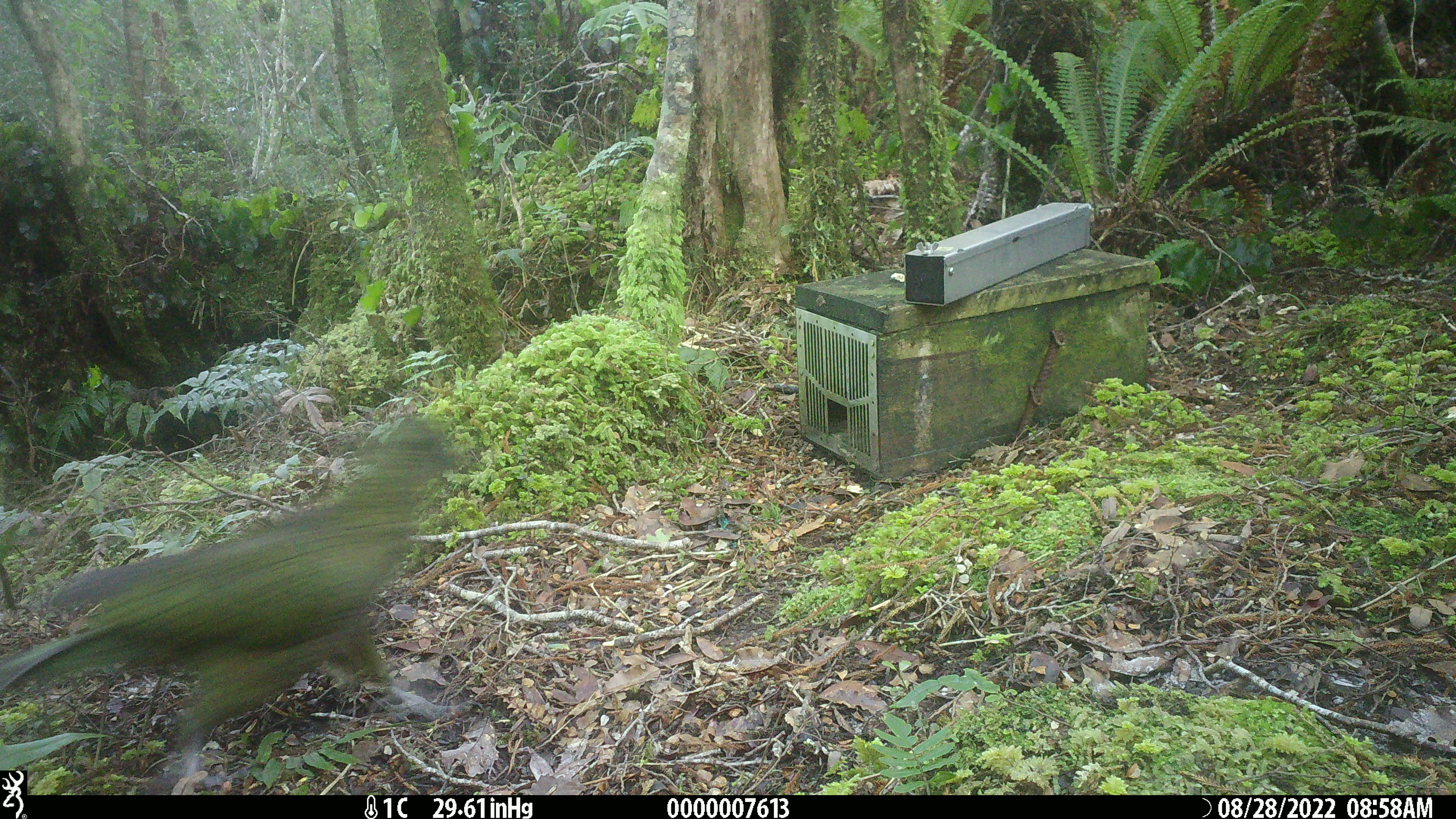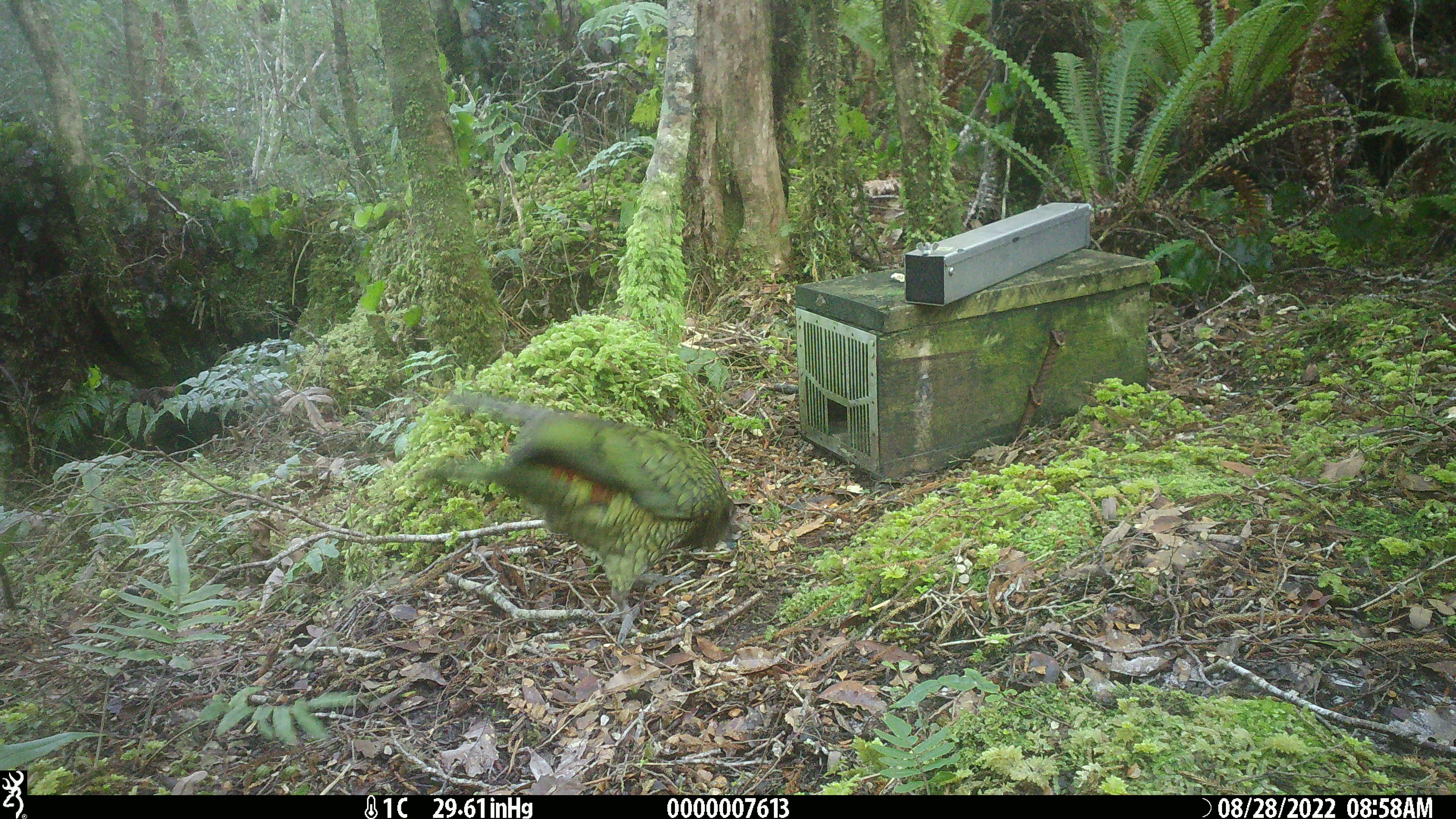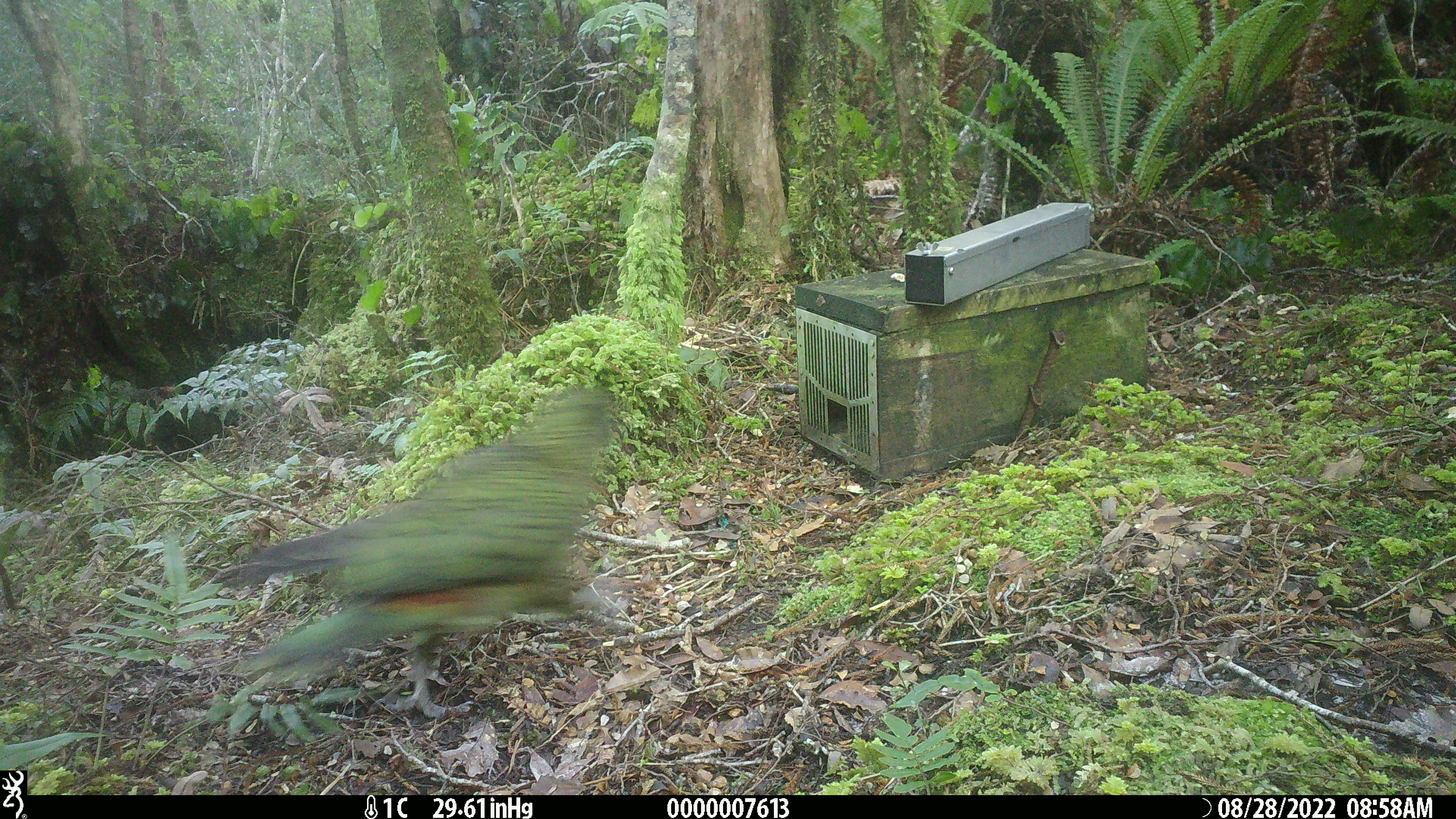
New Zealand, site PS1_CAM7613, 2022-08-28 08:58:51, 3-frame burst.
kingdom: Animalia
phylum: Chordata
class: Aves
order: Psittaciformes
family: Strigopidae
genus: Nestor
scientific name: Nestor notabilis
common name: kea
Kea (Nestor notabilis).